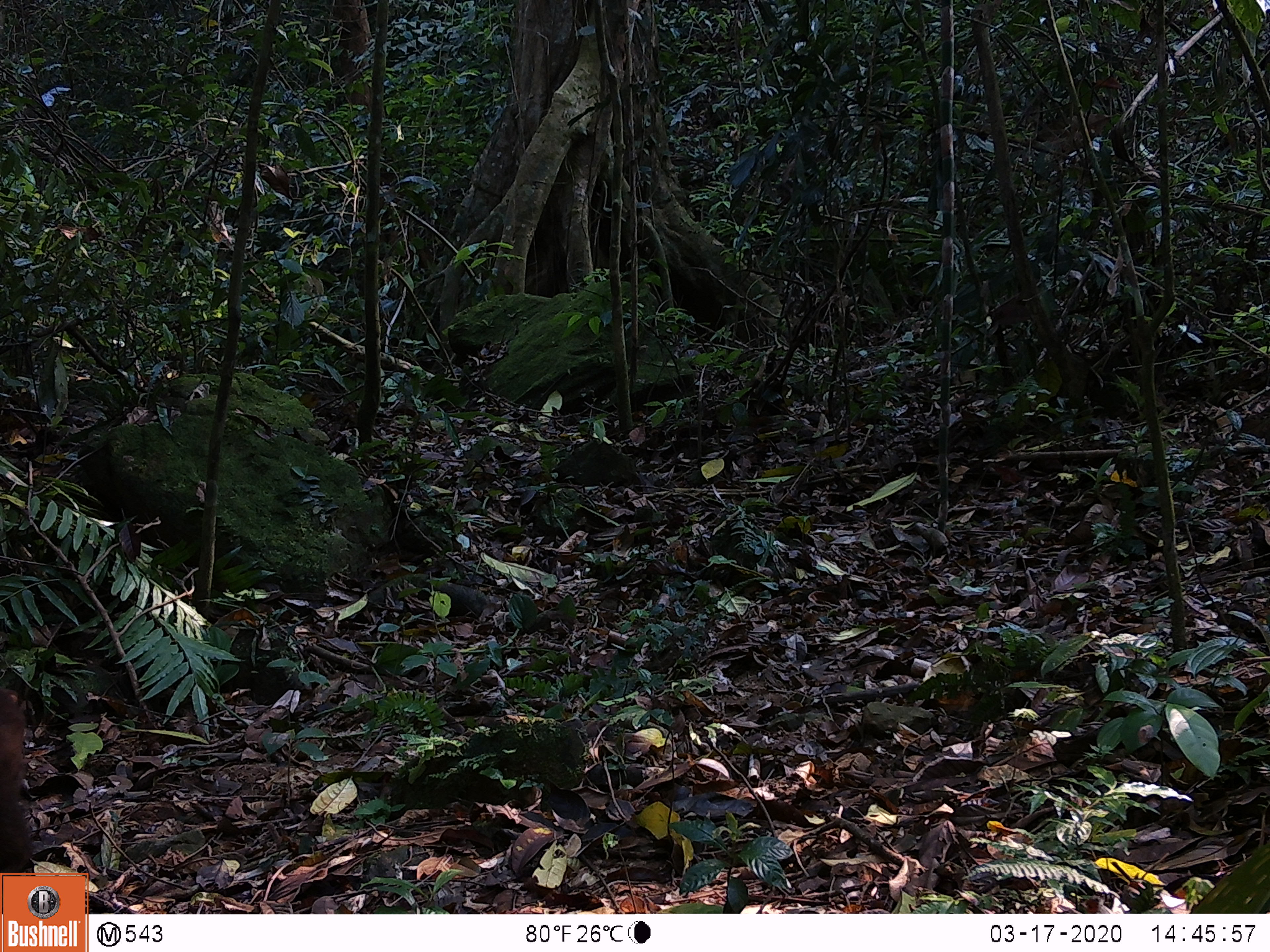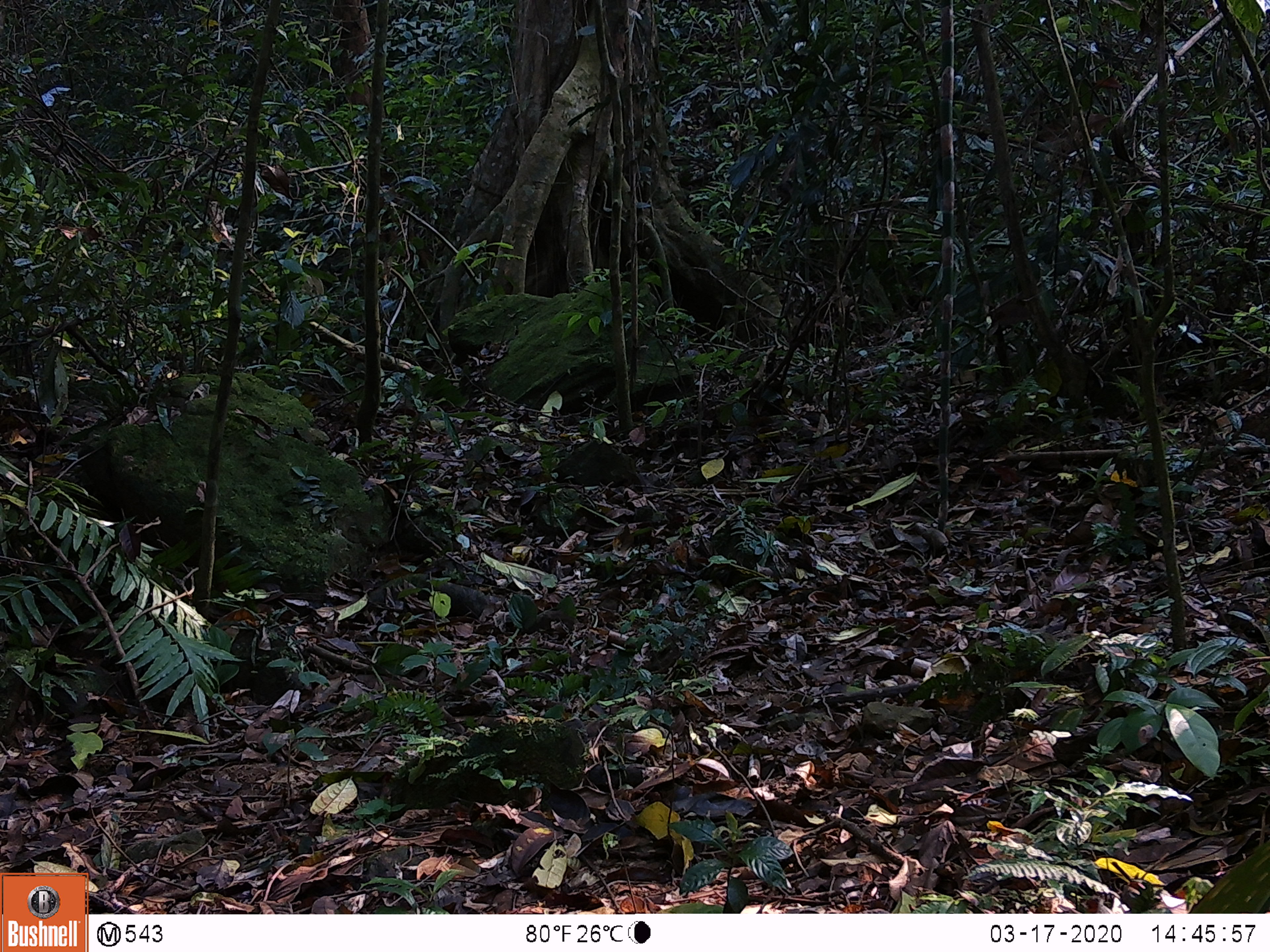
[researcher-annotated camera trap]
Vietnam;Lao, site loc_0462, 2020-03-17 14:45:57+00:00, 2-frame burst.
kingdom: Animalia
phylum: Chordata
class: Mammalia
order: Primates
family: Cercopithecidae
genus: Macaca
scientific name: Macaca arctoides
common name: stump-tailed macaque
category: stump tailed macaque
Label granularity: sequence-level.